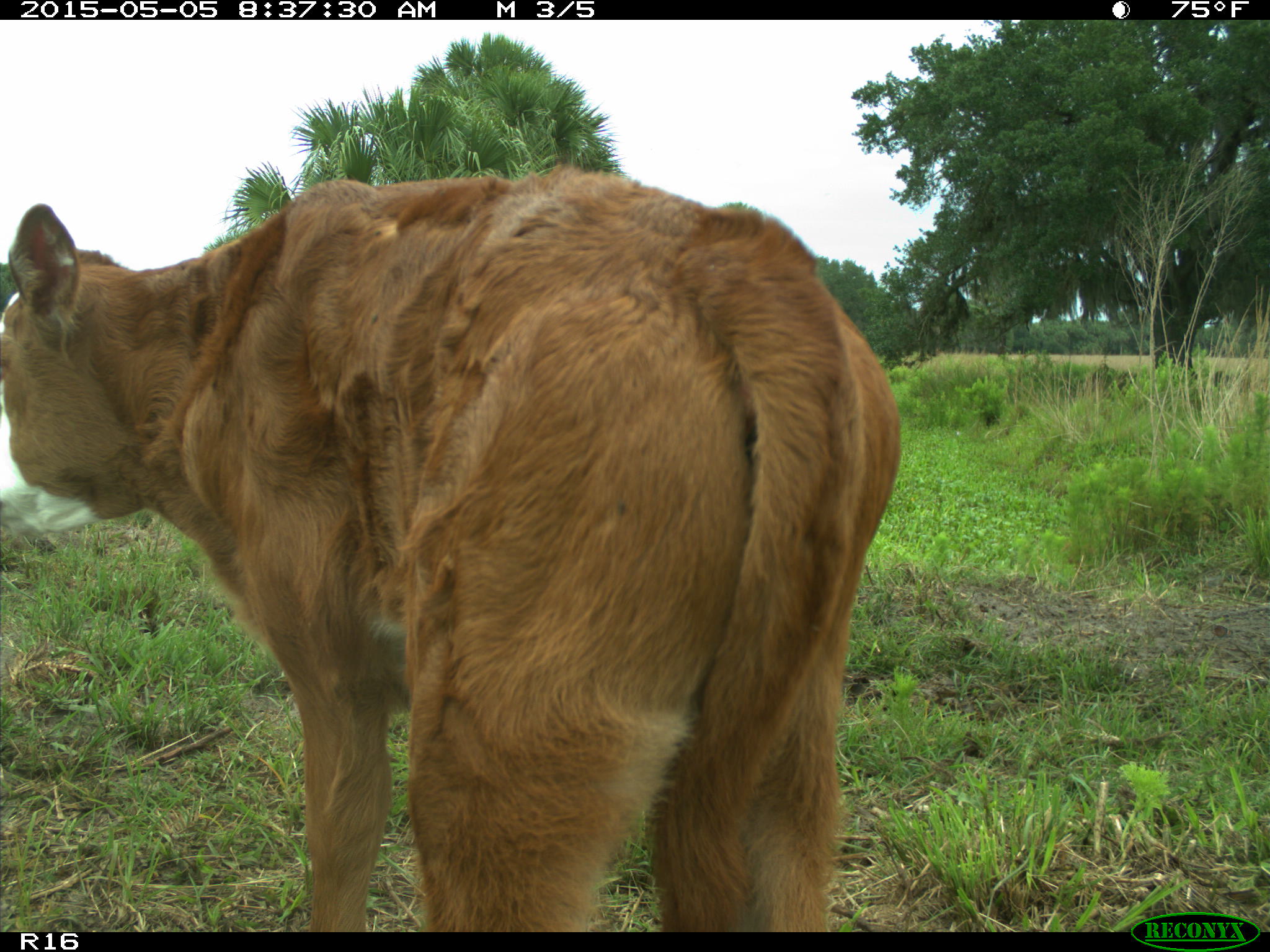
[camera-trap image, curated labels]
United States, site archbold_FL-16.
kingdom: Animalia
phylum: Chordata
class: Mammalia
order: Artiodactyla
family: Bovidae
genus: Bos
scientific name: Bos taurus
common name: domestic cow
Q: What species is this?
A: Bos taurus (domestic cow).